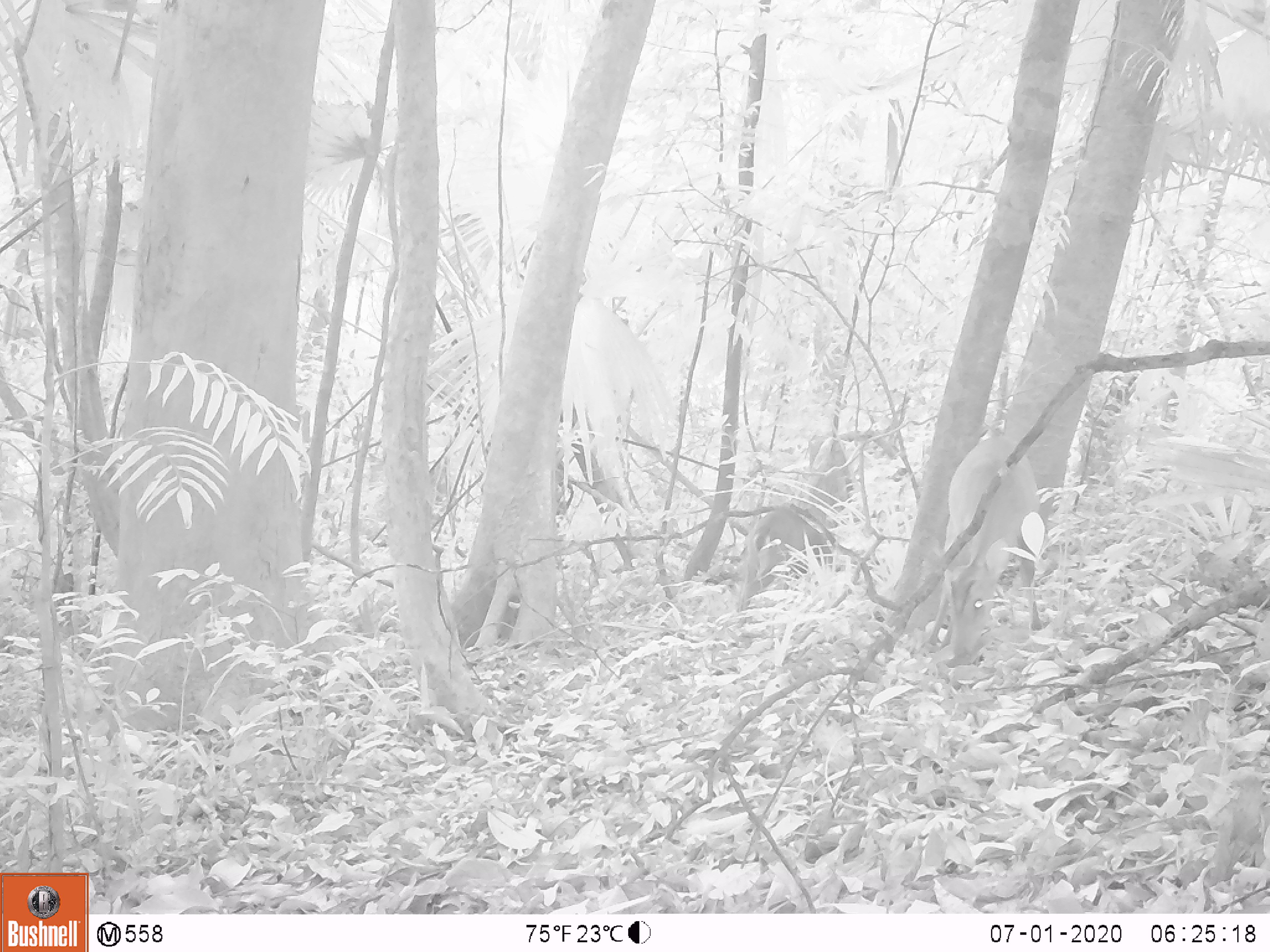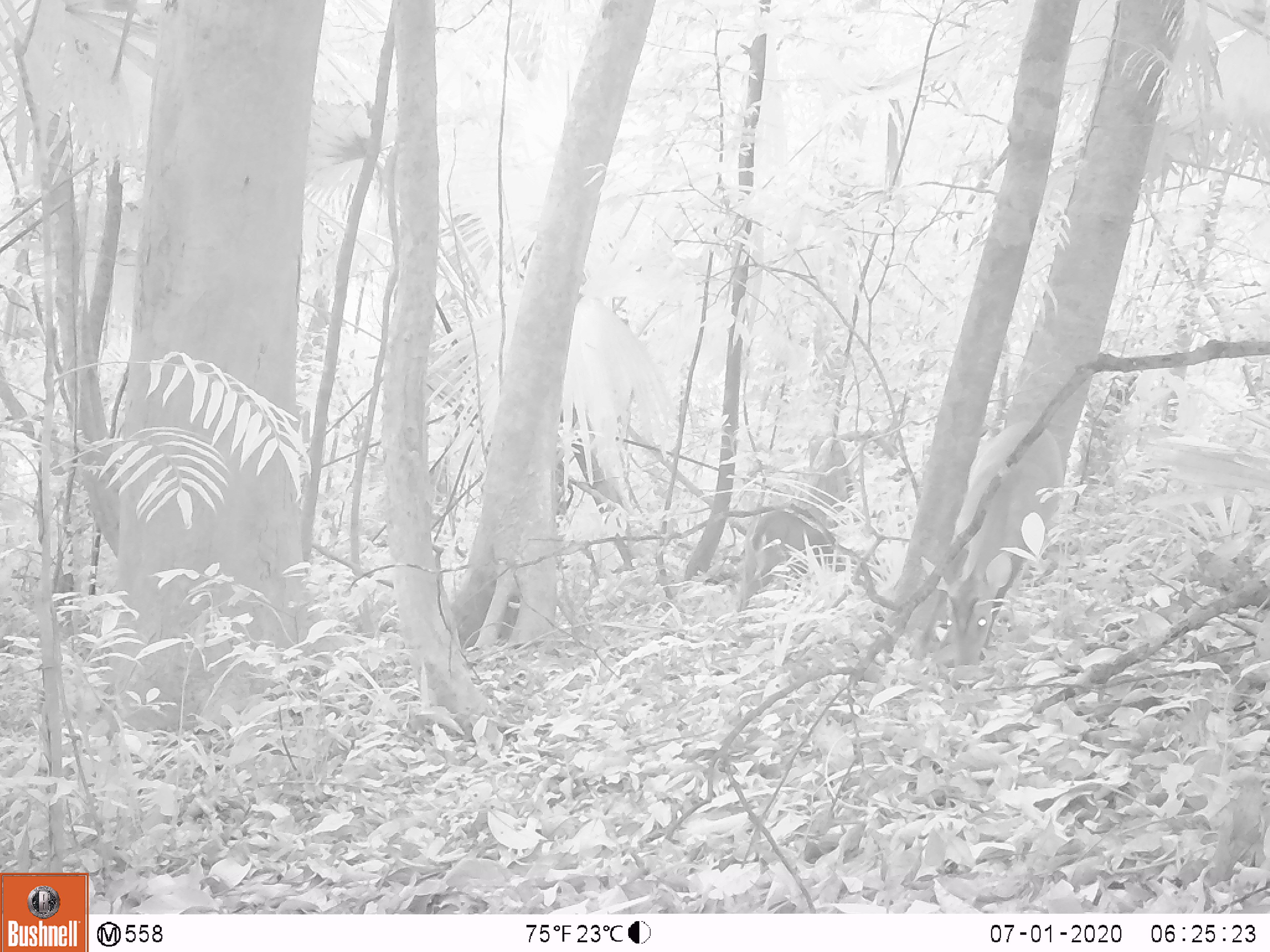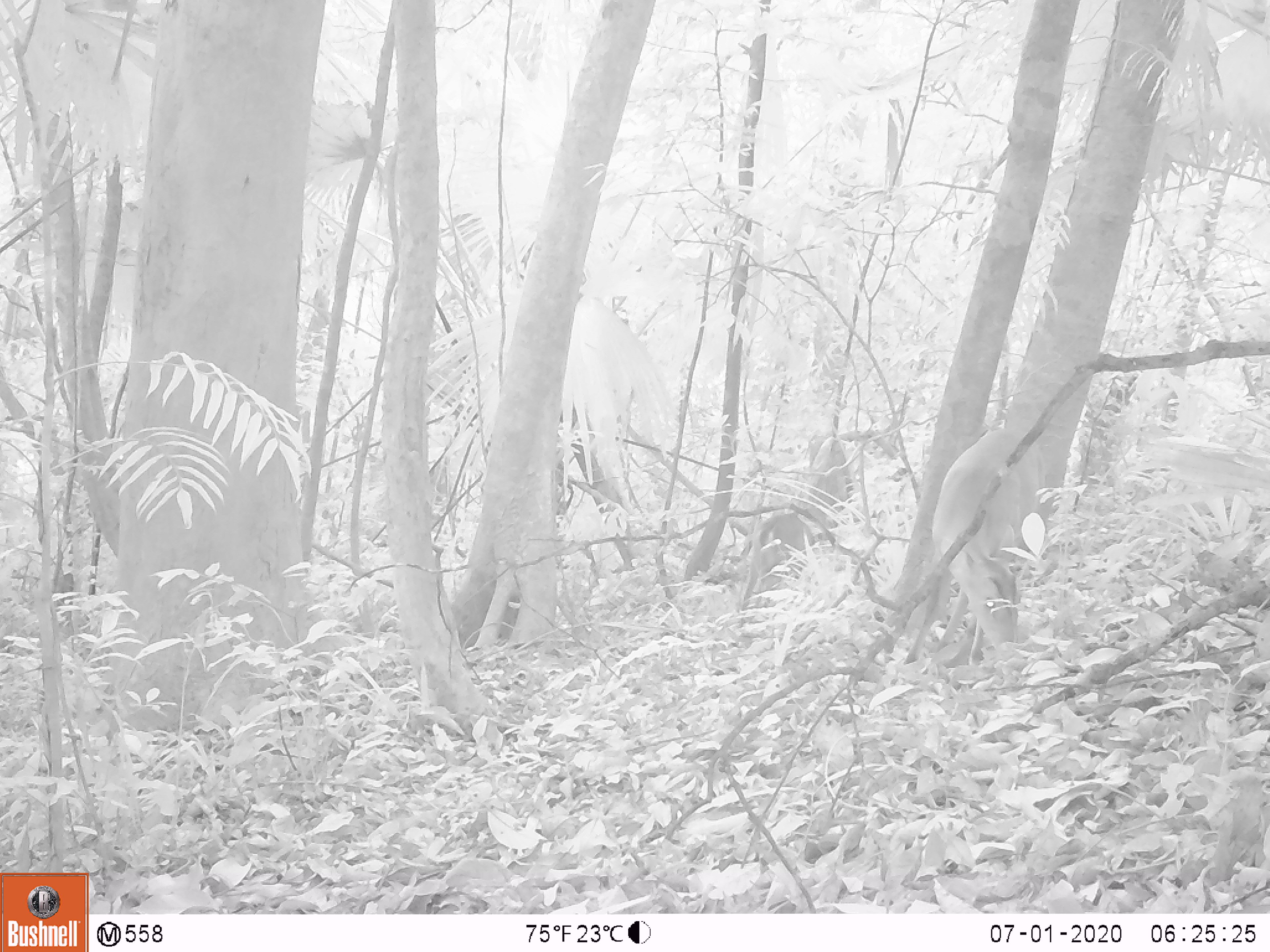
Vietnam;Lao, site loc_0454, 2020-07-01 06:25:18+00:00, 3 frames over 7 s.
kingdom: Animalia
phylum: Chordata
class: Mammalia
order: Artiodactyla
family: Cervidae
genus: Muntiacus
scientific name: Muntiacus vuquangensis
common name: large-antlered muntjac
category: large antlered muntjac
Large antlered muntjac (large-antlered muntjac) (Muntiacus vuquangensis). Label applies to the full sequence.